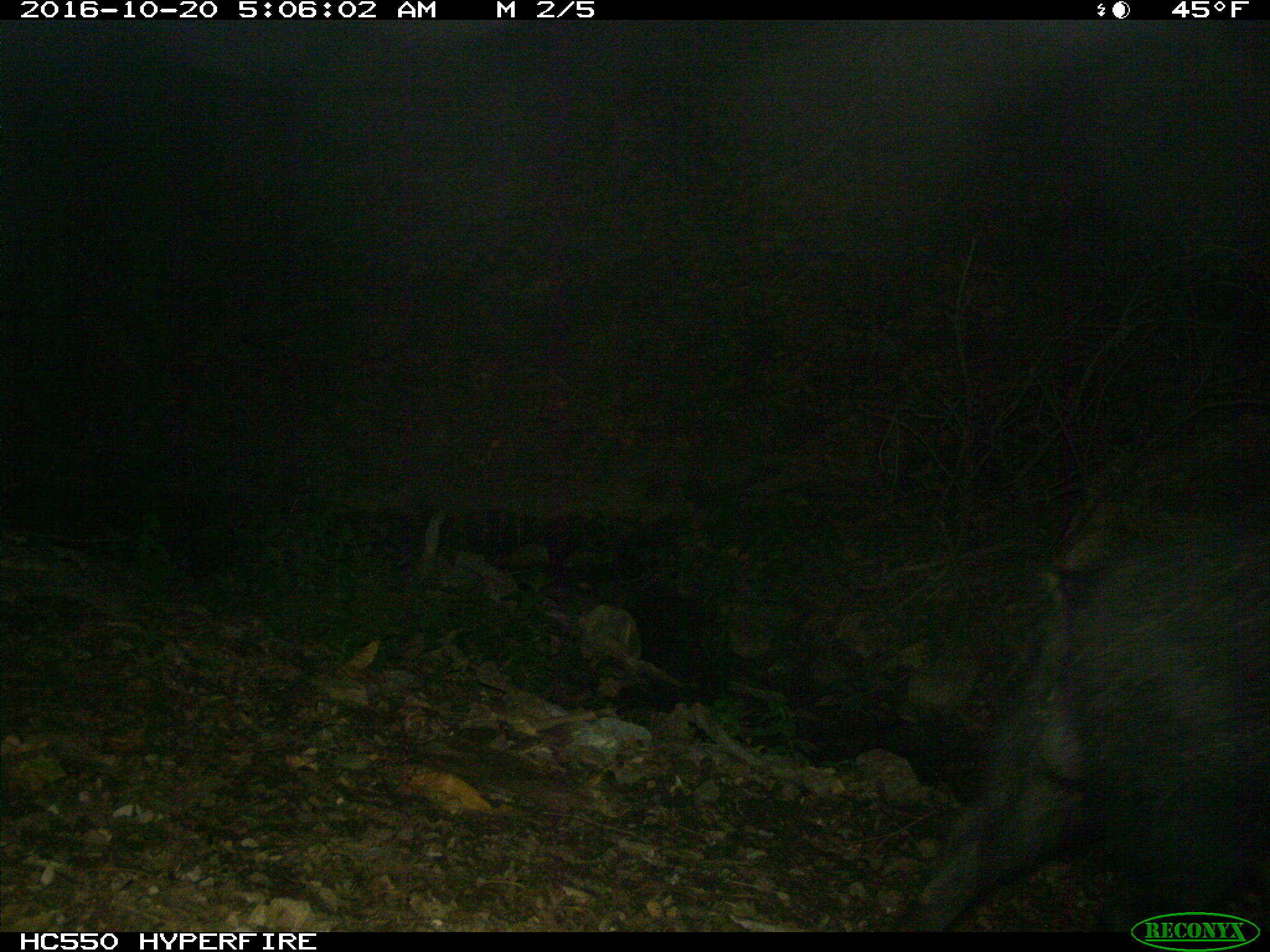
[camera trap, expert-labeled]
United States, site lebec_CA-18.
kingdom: Animalia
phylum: Chordata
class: Mammalia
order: Artiodactyla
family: Suidae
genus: Sus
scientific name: Sus scrofa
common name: wild boar